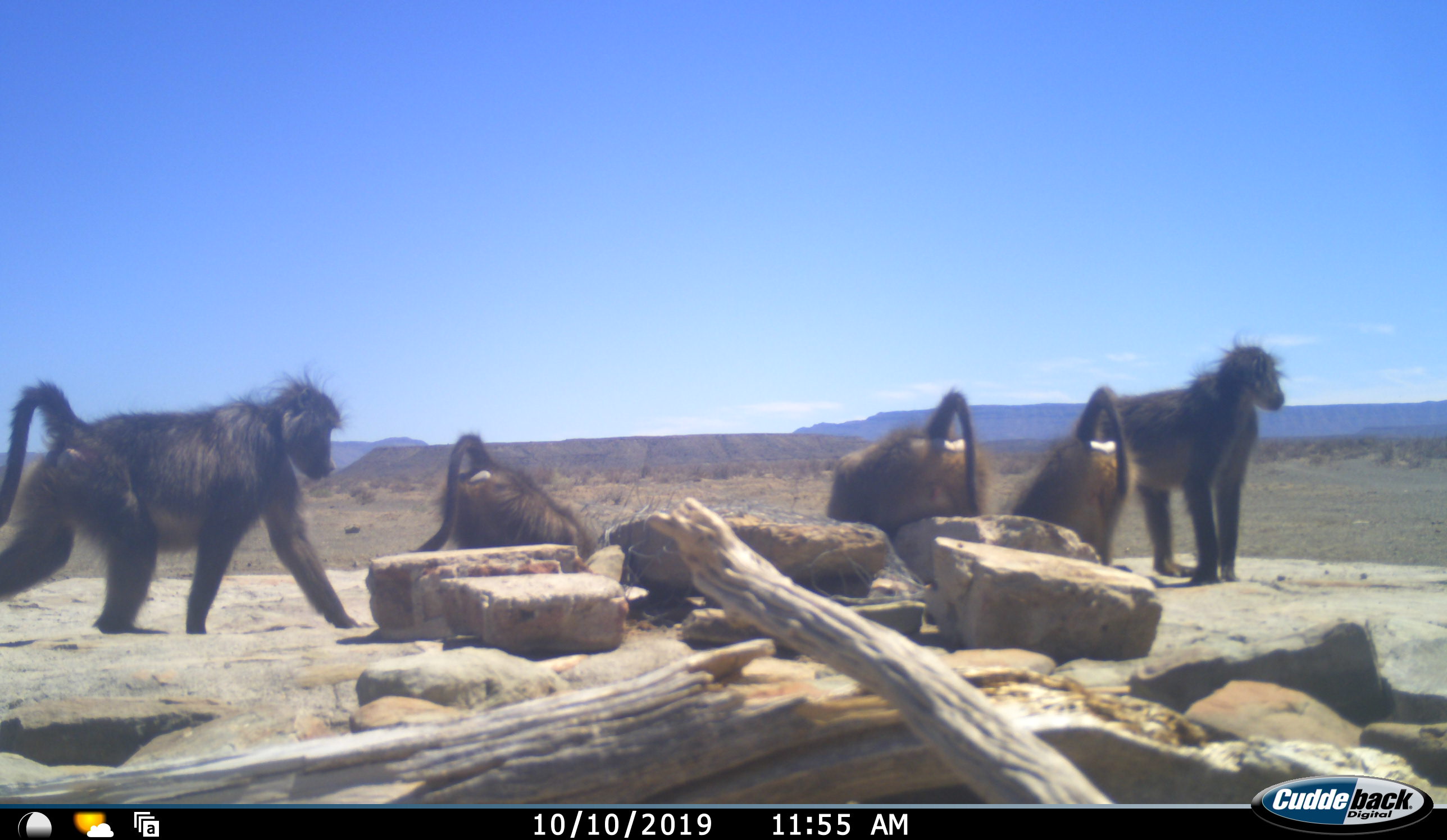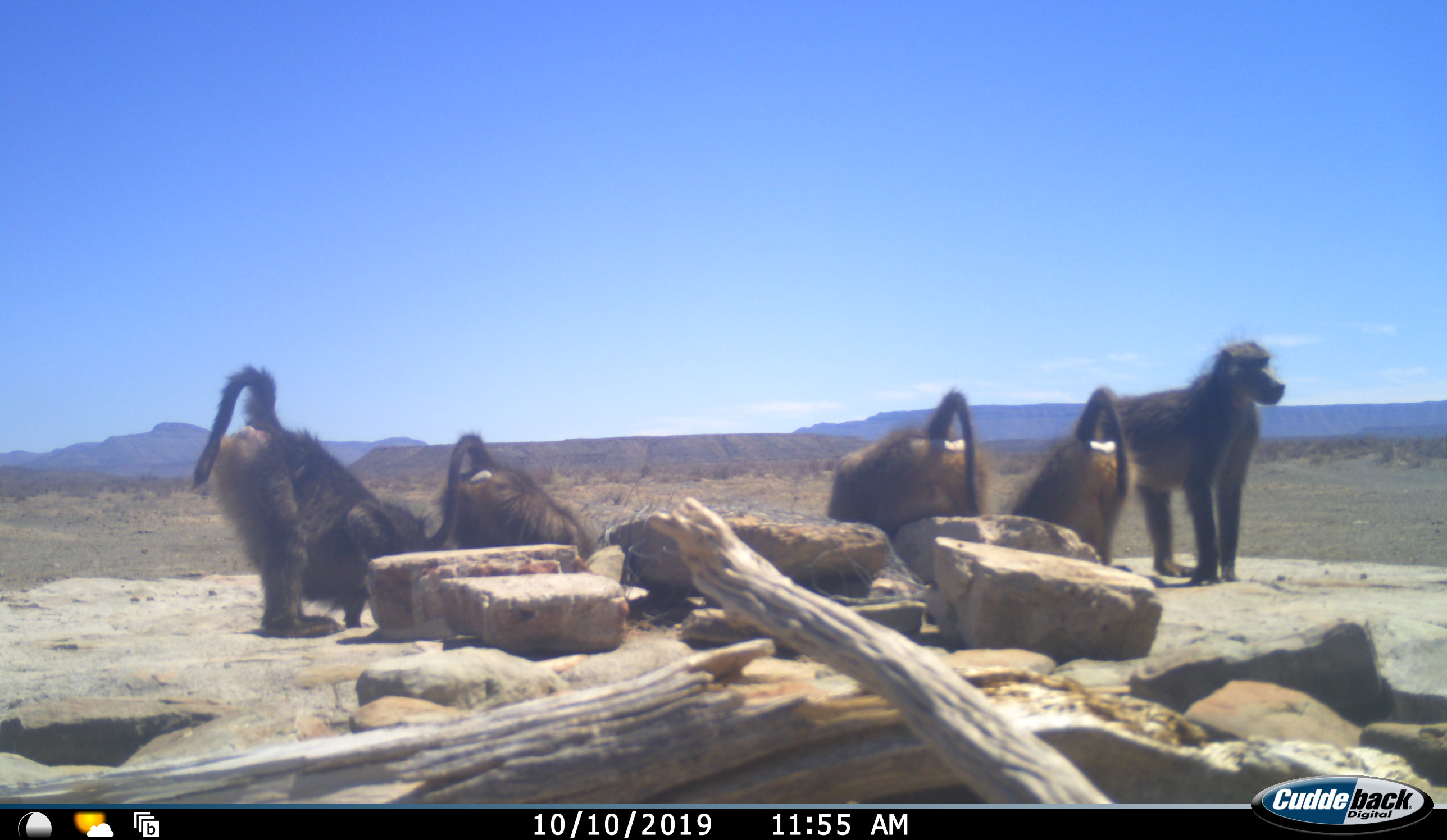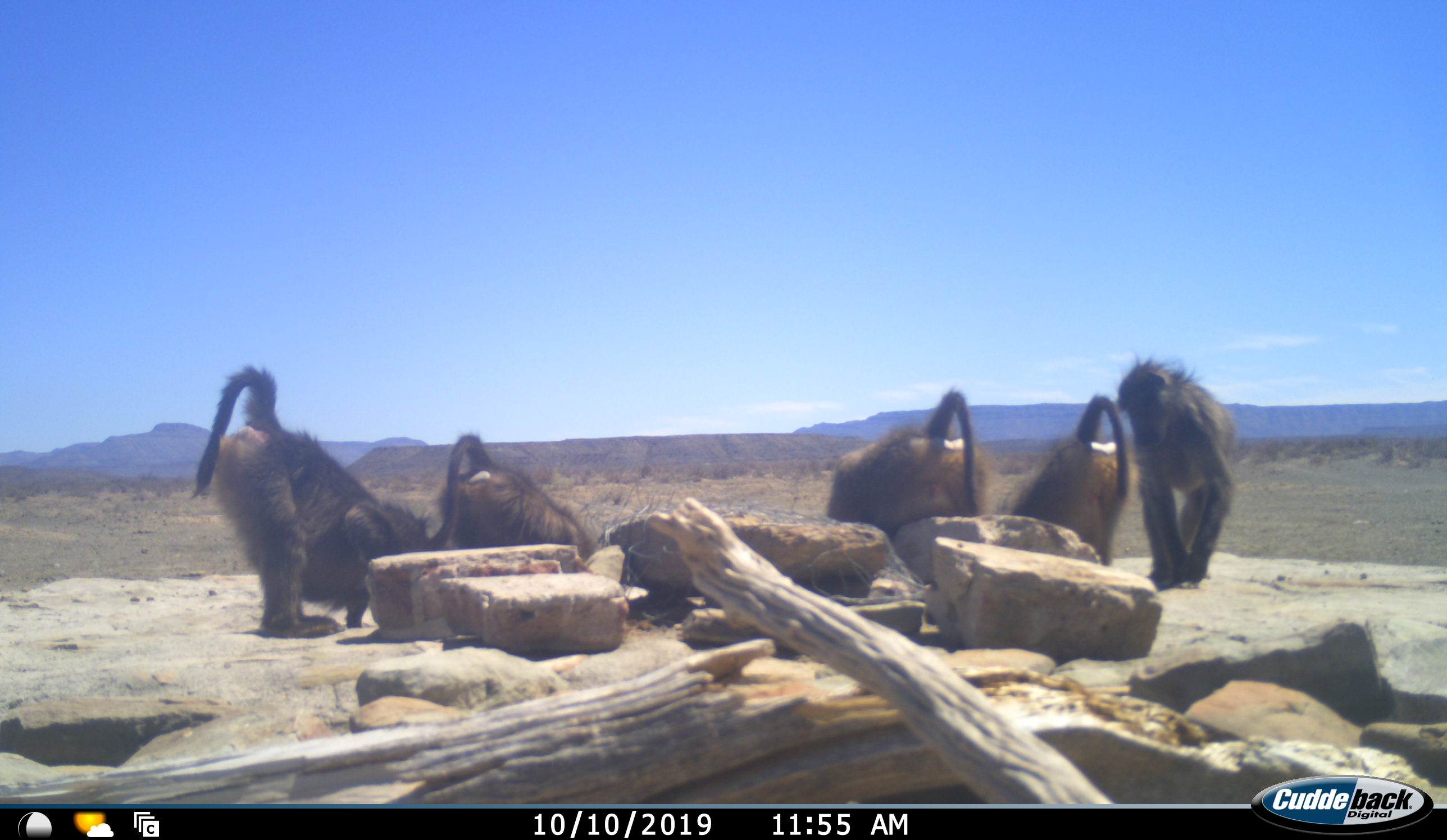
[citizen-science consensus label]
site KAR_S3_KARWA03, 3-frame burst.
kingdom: Animalia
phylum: Chordata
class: Mammalia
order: Primates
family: Cercopithecidae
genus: Papio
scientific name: Papio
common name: baboon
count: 5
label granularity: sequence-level